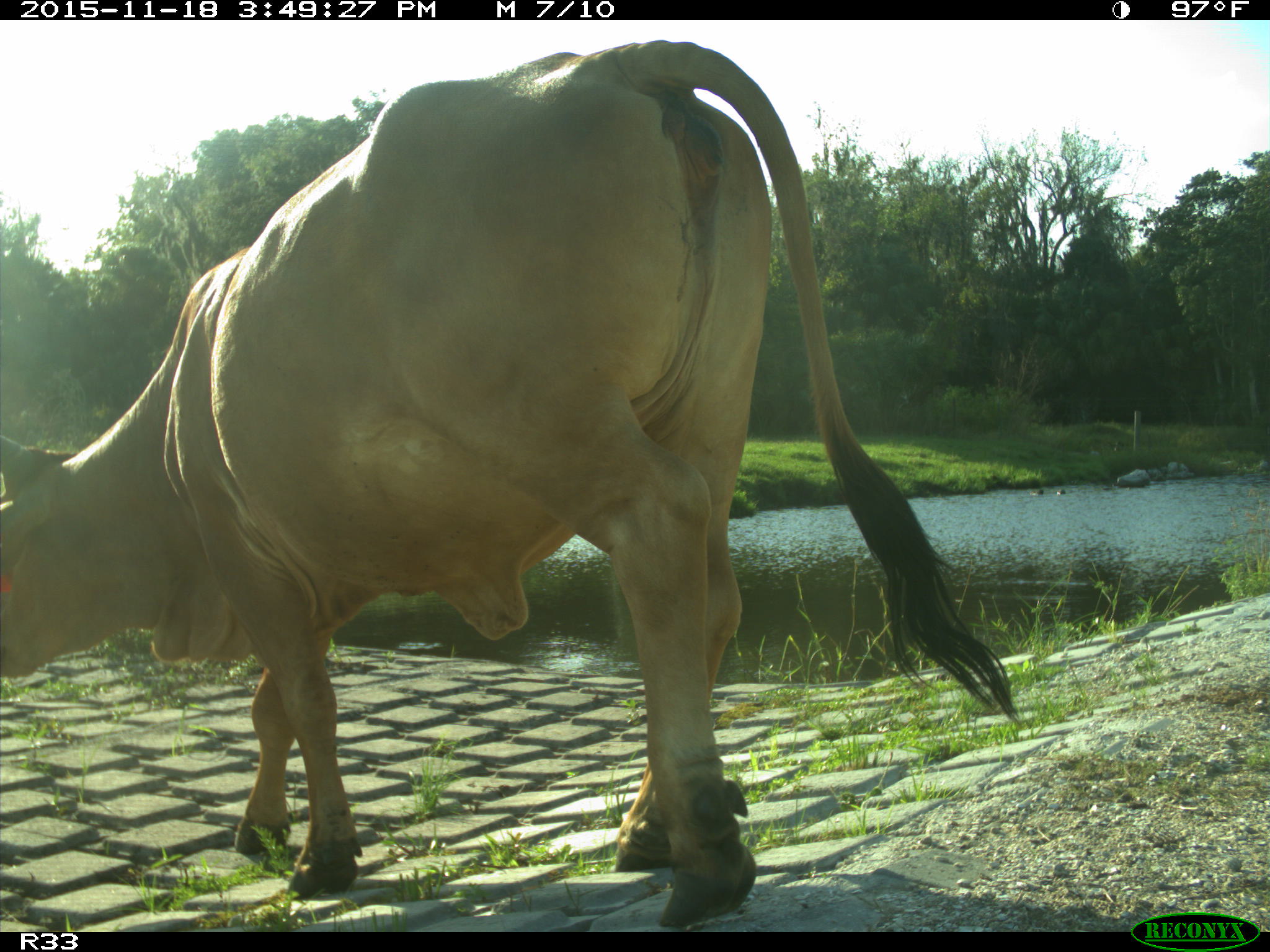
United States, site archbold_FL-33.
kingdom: Animalia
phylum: Chordata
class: Mammalia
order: Artiodactyla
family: Bovidae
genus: Bos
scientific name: Bos taurus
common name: domestic cow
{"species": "Bos taurus (domestic cow)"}